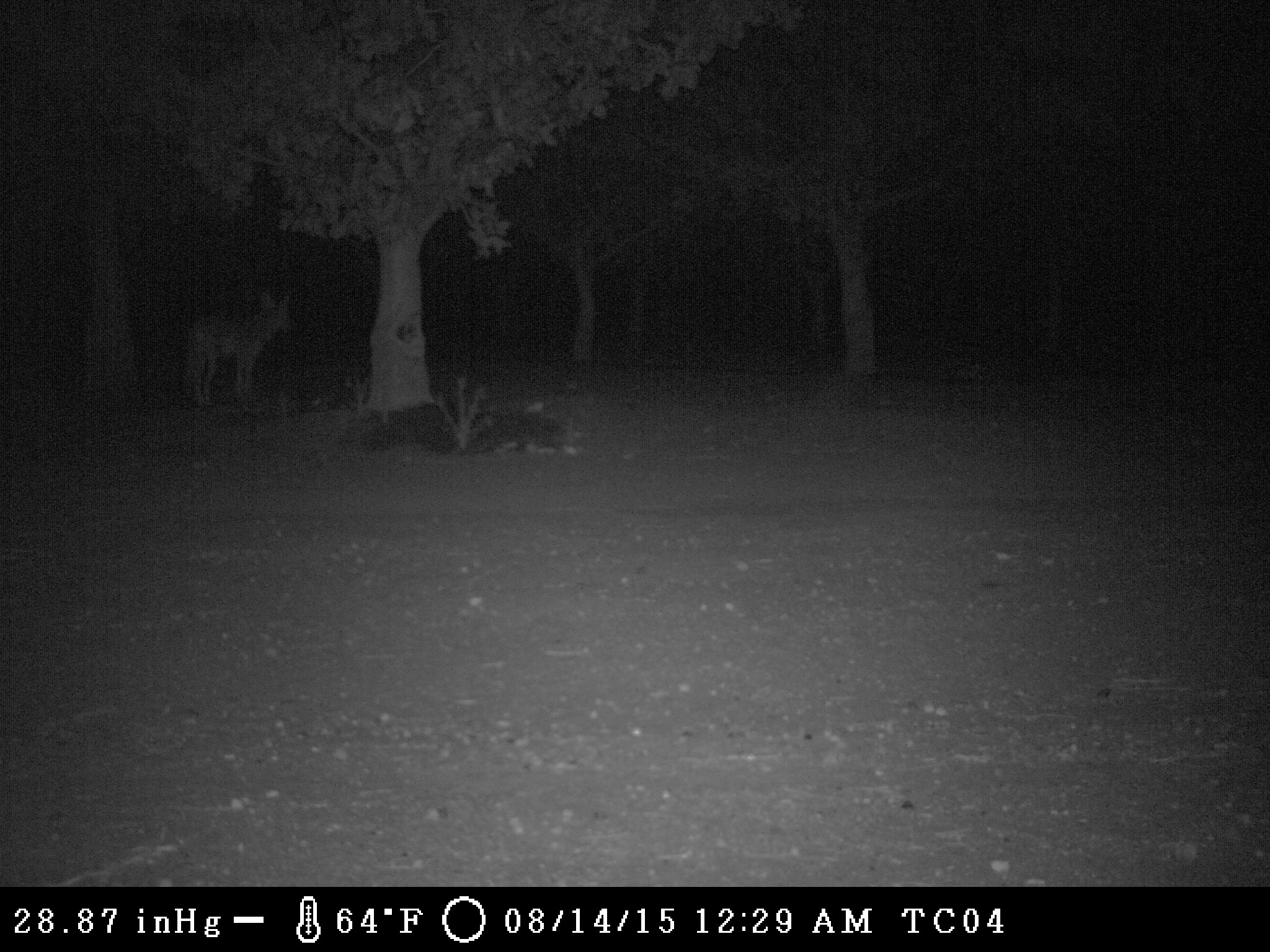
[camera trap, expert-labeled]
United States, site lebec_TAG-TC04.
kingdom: Animalia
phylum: Chordata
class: Mammalia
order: Carnivora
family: Canidae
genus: Canis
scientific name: Canis latrans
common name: coyote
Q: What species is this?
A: Canis latrans (coyote).